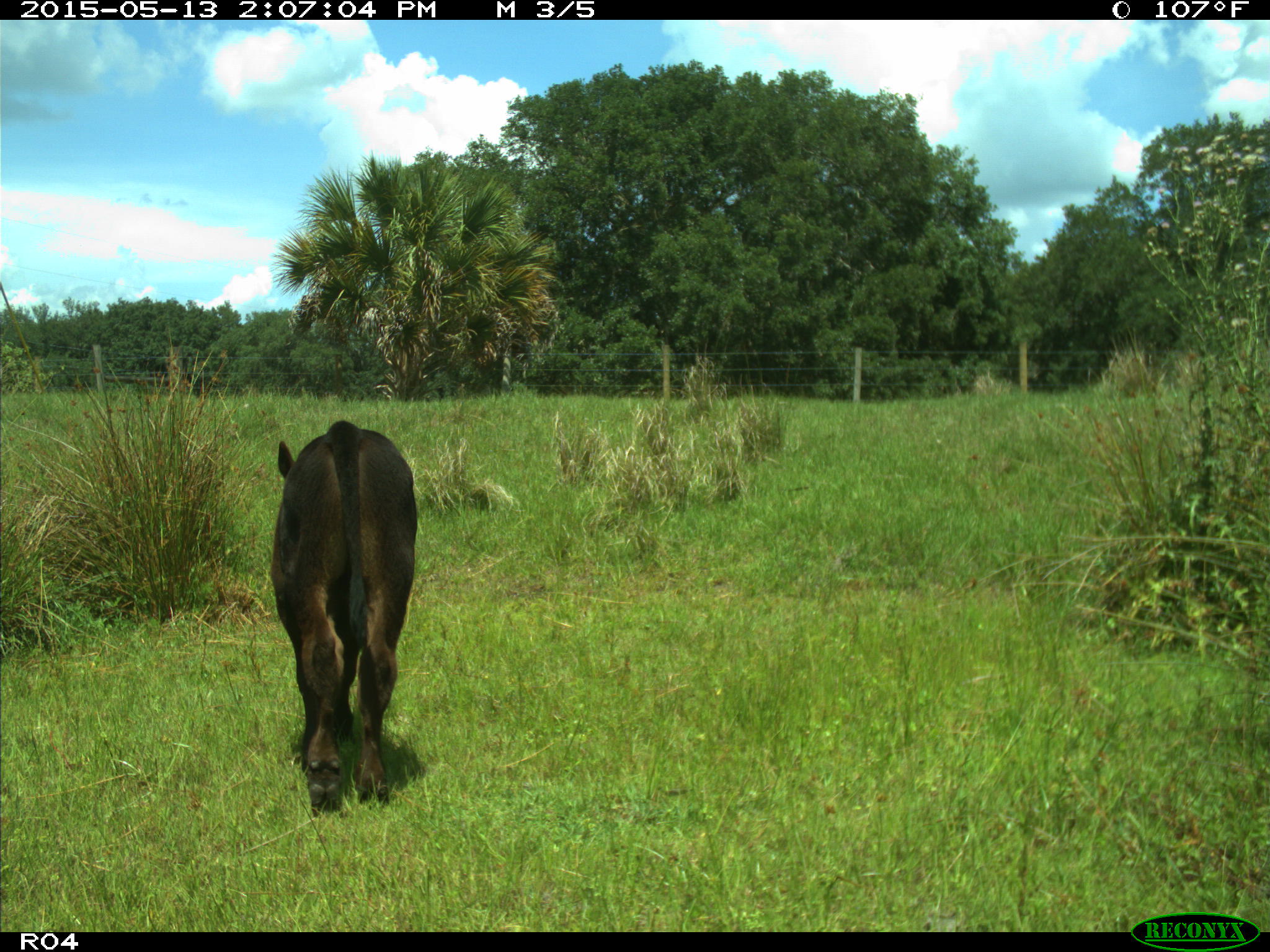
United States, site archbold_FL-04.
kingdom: Animalia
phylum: Chordata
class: Mammalia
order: Artiodactyla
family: Bovidae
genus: Bos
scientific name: Bos taurus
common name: domestic cow